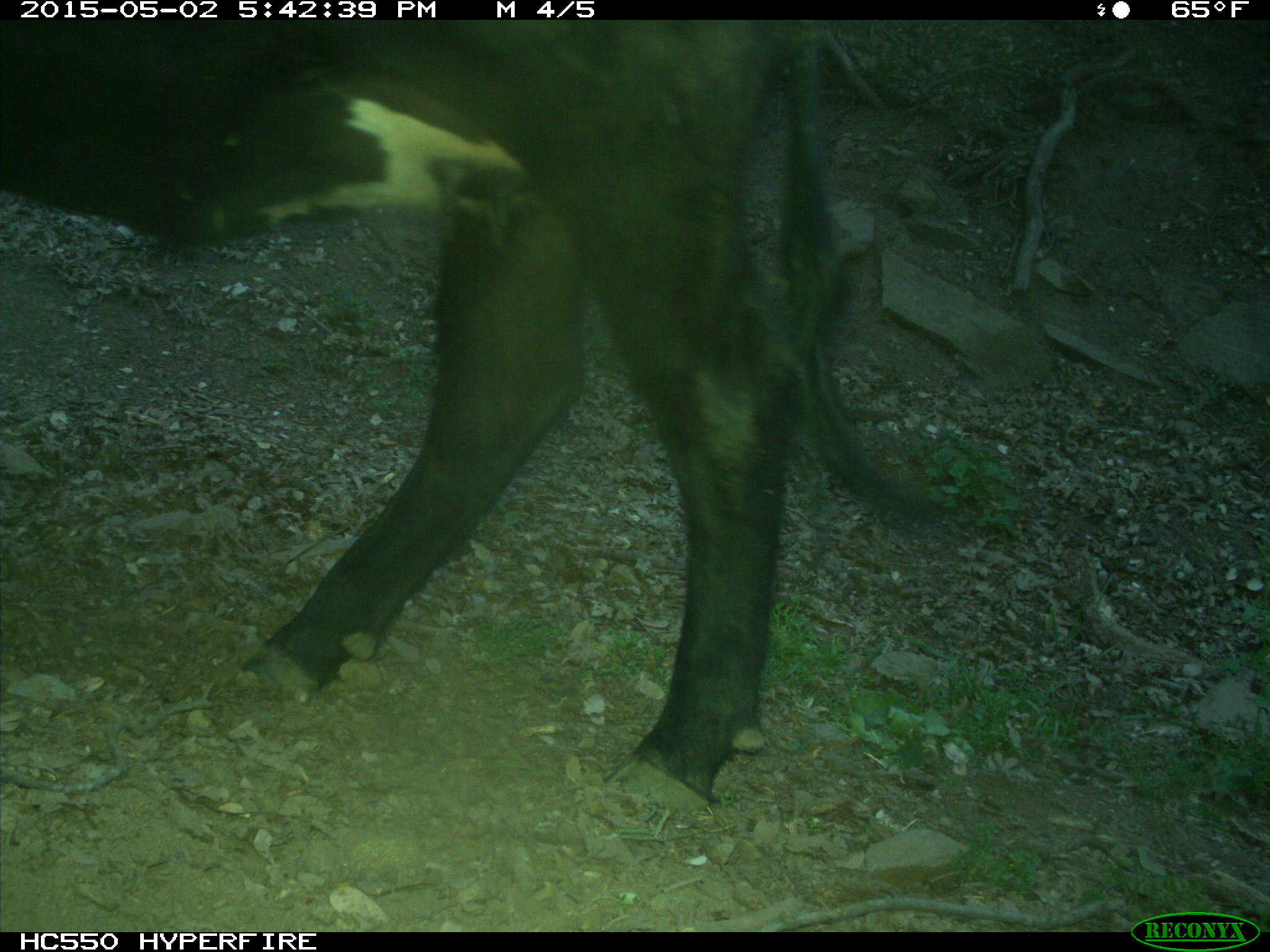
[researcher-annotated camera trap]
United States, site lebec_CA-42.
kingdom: Animalia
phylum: Chordata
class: Mammalia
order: Artiodactyla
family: Bovidae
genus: Bos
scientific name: Bos taurus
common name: domestic cow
Bos taurus (domestic cow).